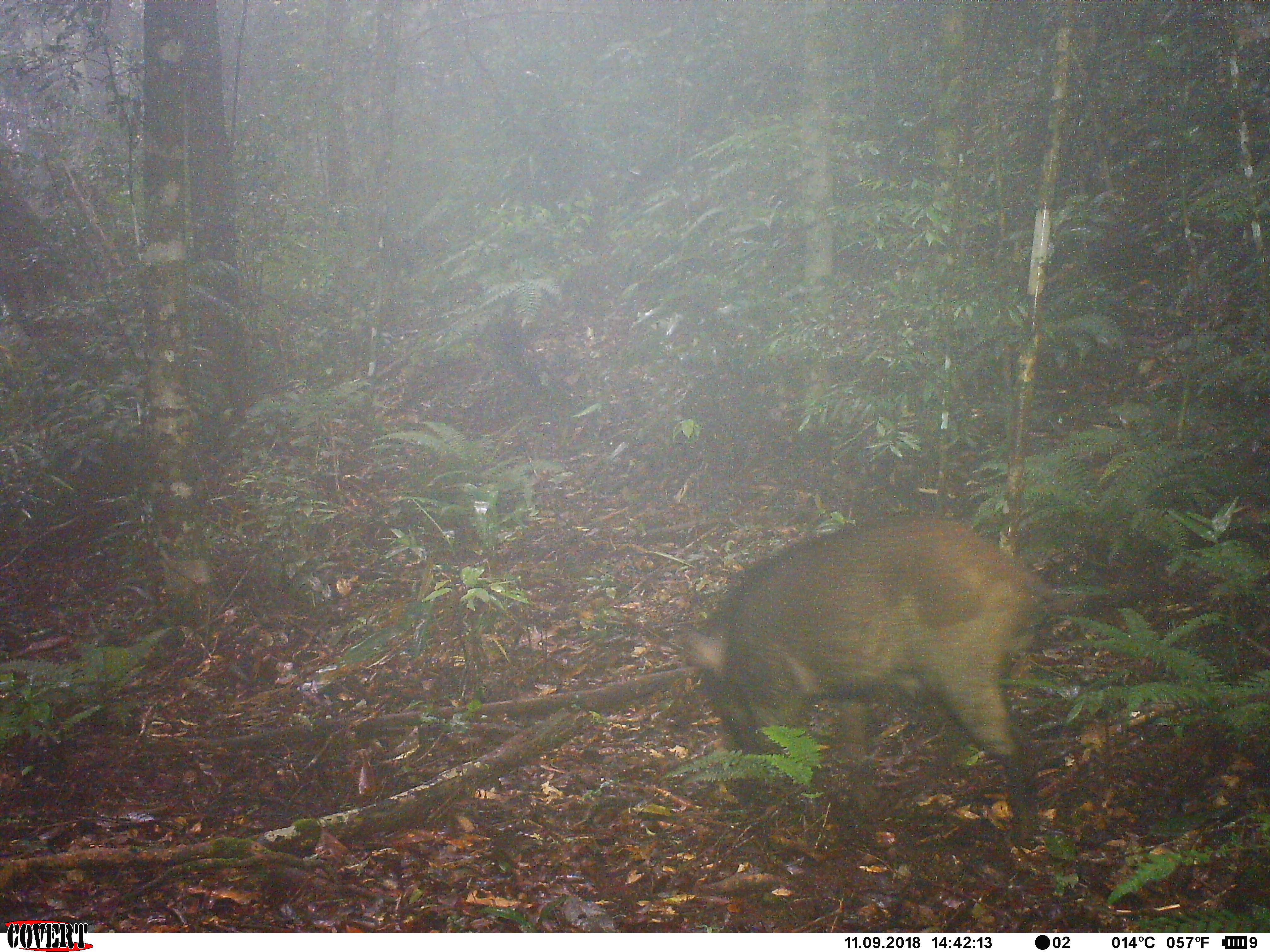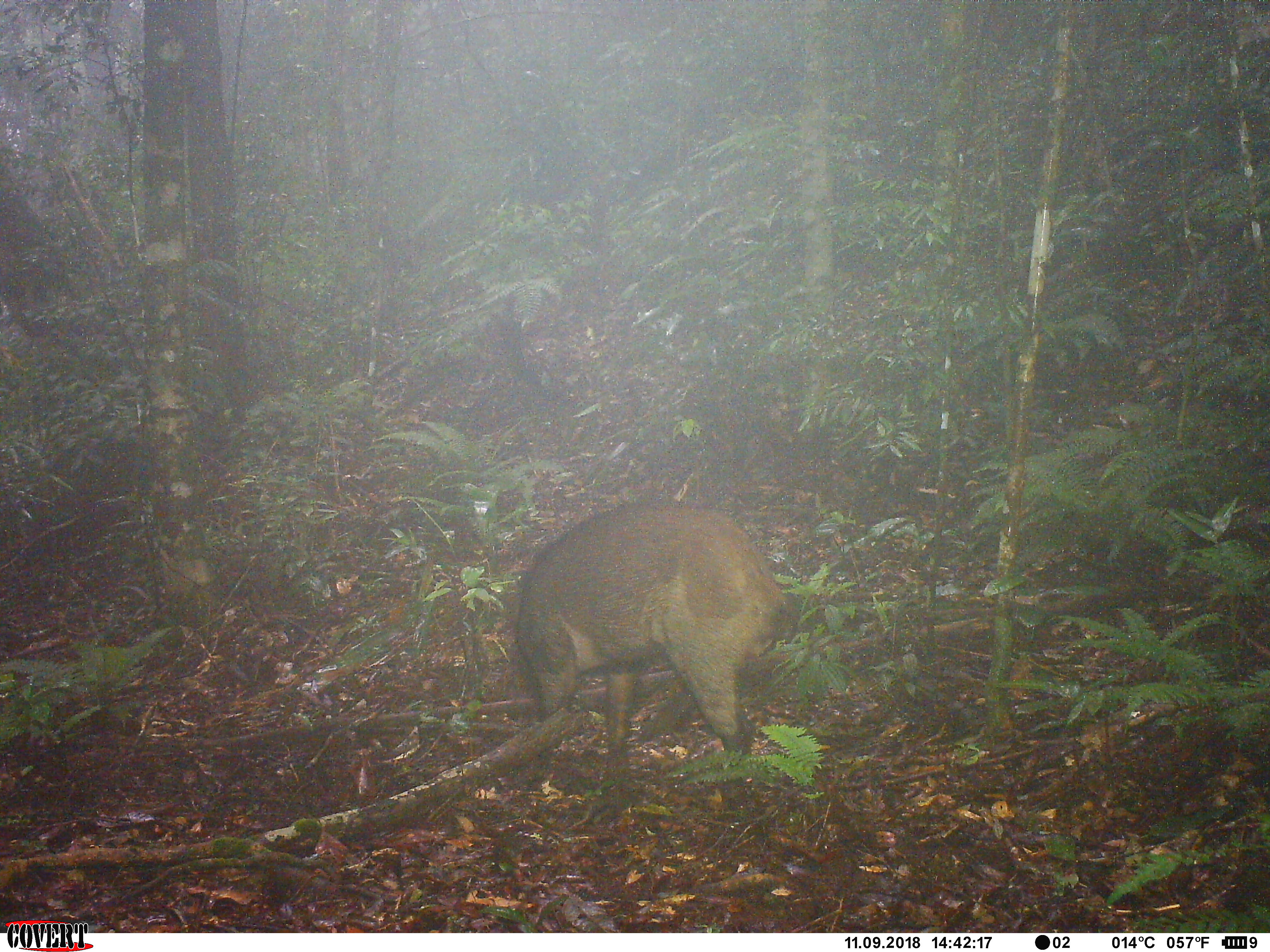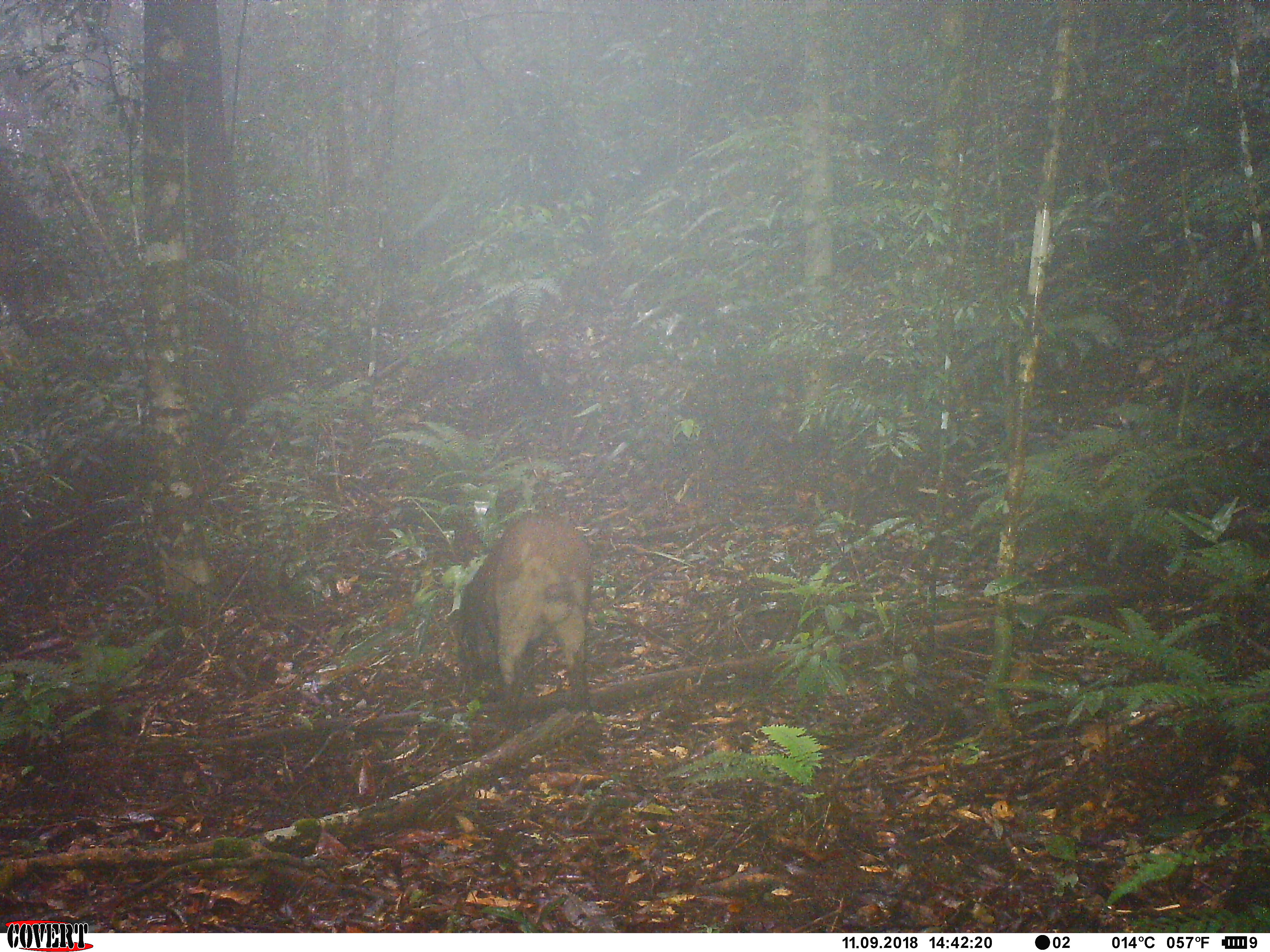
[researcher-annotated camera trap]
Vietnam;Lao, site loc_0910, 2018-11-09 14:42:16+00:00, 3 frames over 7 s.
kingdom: Animalia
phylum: Chordata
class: Mammalia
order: Artiodactyla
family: Suidae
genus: Sus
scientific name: Sus scrofa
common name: eurasian wild pig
Eurasian wild pig (Sus scrofa). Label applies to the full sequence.